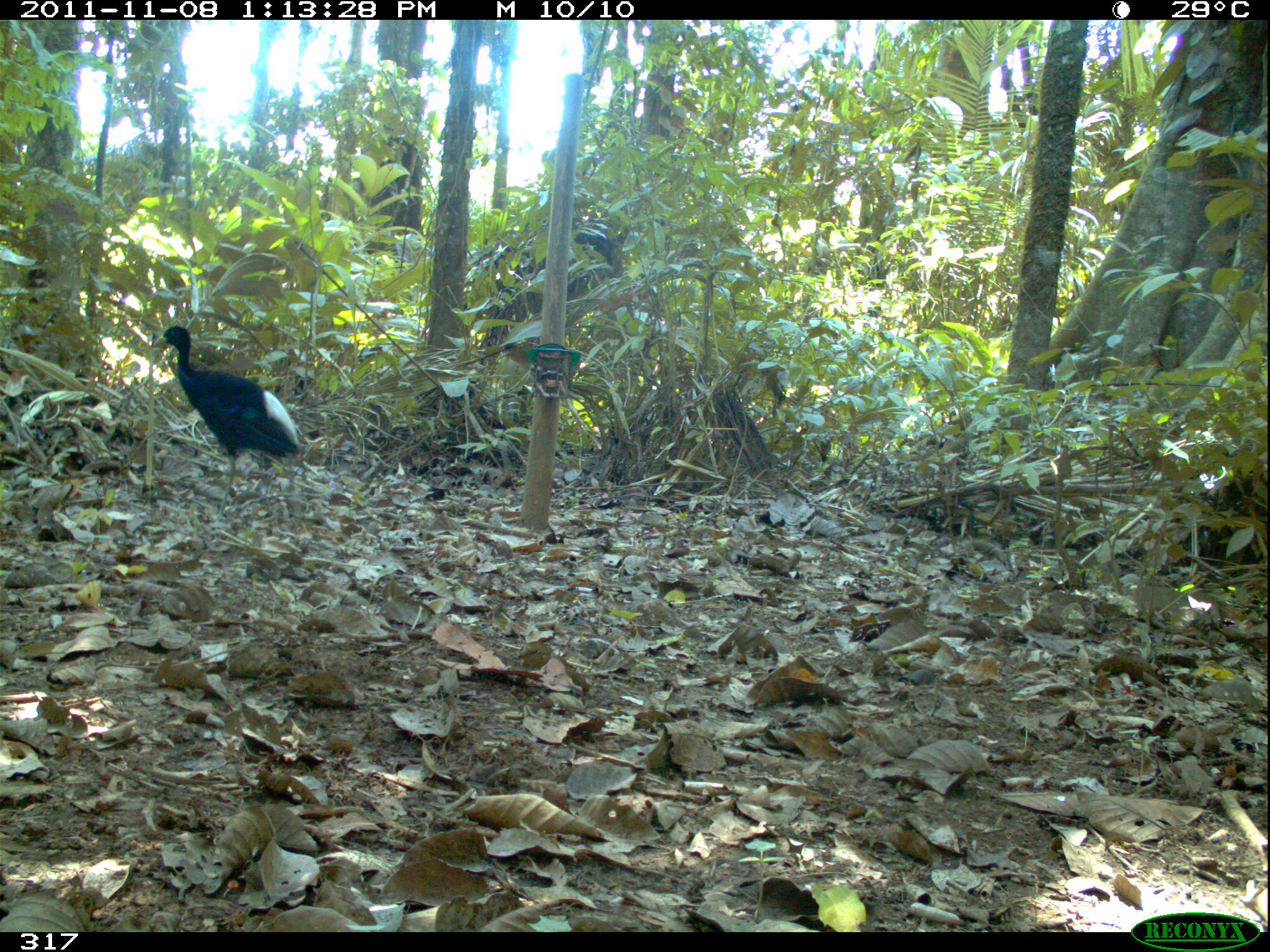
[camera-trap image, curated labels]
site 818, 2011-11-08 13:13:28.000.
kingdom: Animalia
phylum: Chordata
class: Aves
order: Gruiformes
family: Psophiidae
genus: Psophia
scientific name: Psophia leucoptera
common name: pale-winged trumpeter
Psophia leucoptera (pale-winged trumpeter).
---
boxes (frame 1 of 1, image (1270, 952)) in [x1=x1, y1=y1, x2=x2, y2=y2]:
psophia leucoptera: [x1=148, y1=324, x2=301, y2=519]